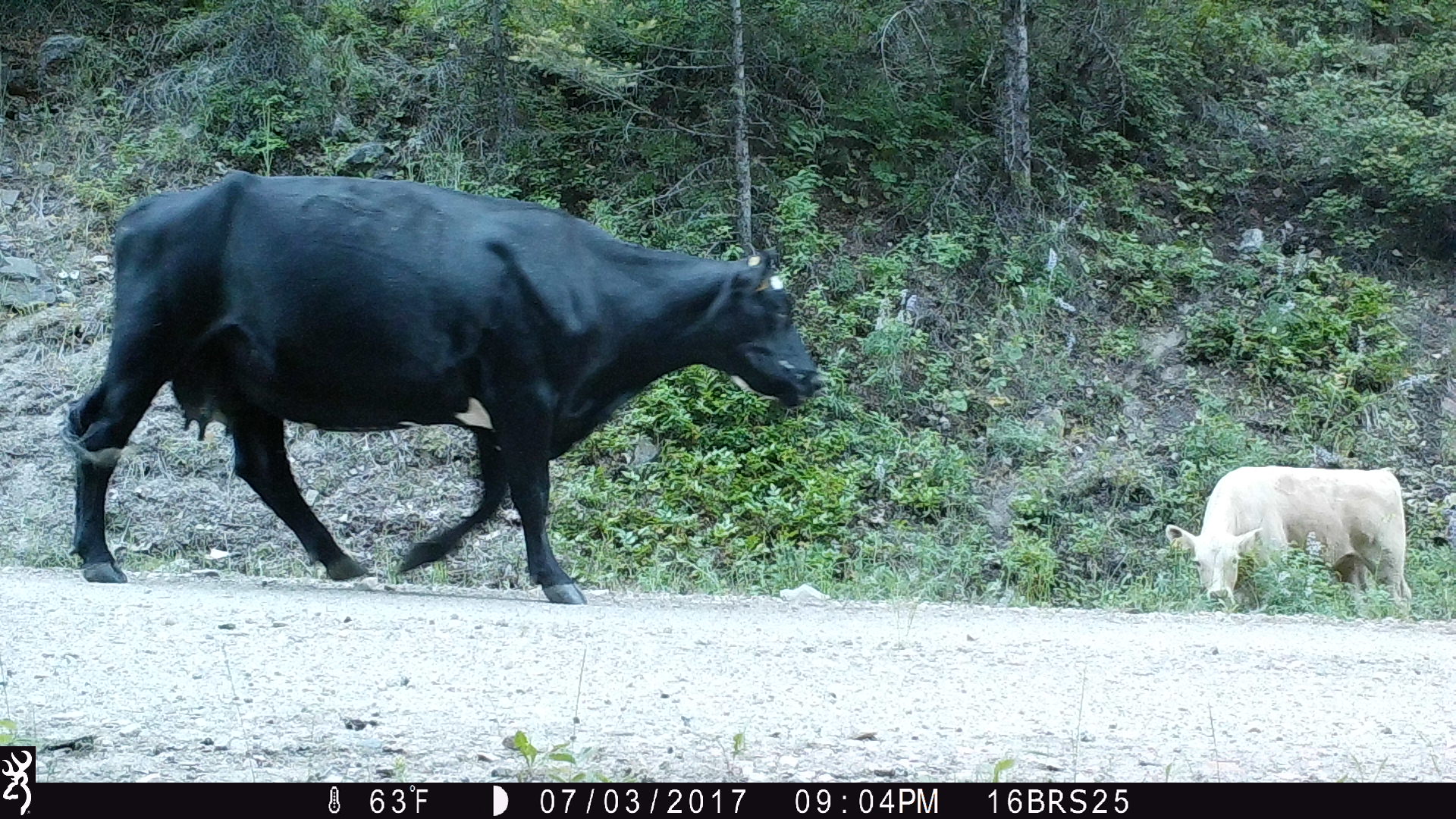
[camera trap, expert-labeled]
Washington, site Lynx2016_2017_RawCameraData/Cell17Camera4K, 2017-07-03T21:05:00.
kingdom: Animalia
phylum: Chordata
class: Mammalia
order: Artiodactyla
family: Bovidae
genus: Bos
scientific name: Bos taurus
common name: domestic cattle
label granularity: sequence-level